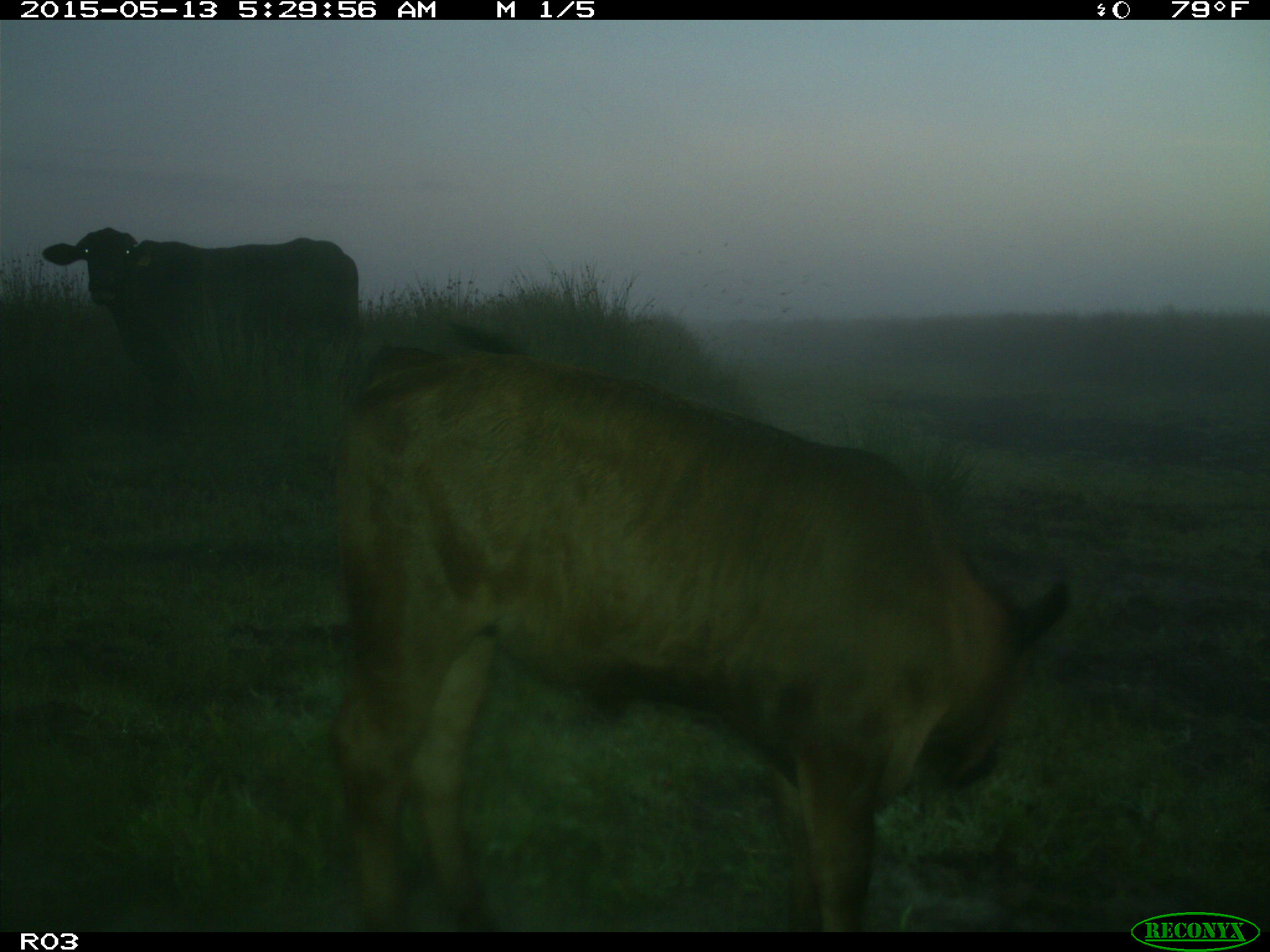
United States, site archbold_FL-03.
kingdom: Animalia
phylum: Chordata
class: Mammalia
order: Artiodactyla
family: Bovidae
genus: Bos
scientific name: Bos taurus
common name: domestic cow